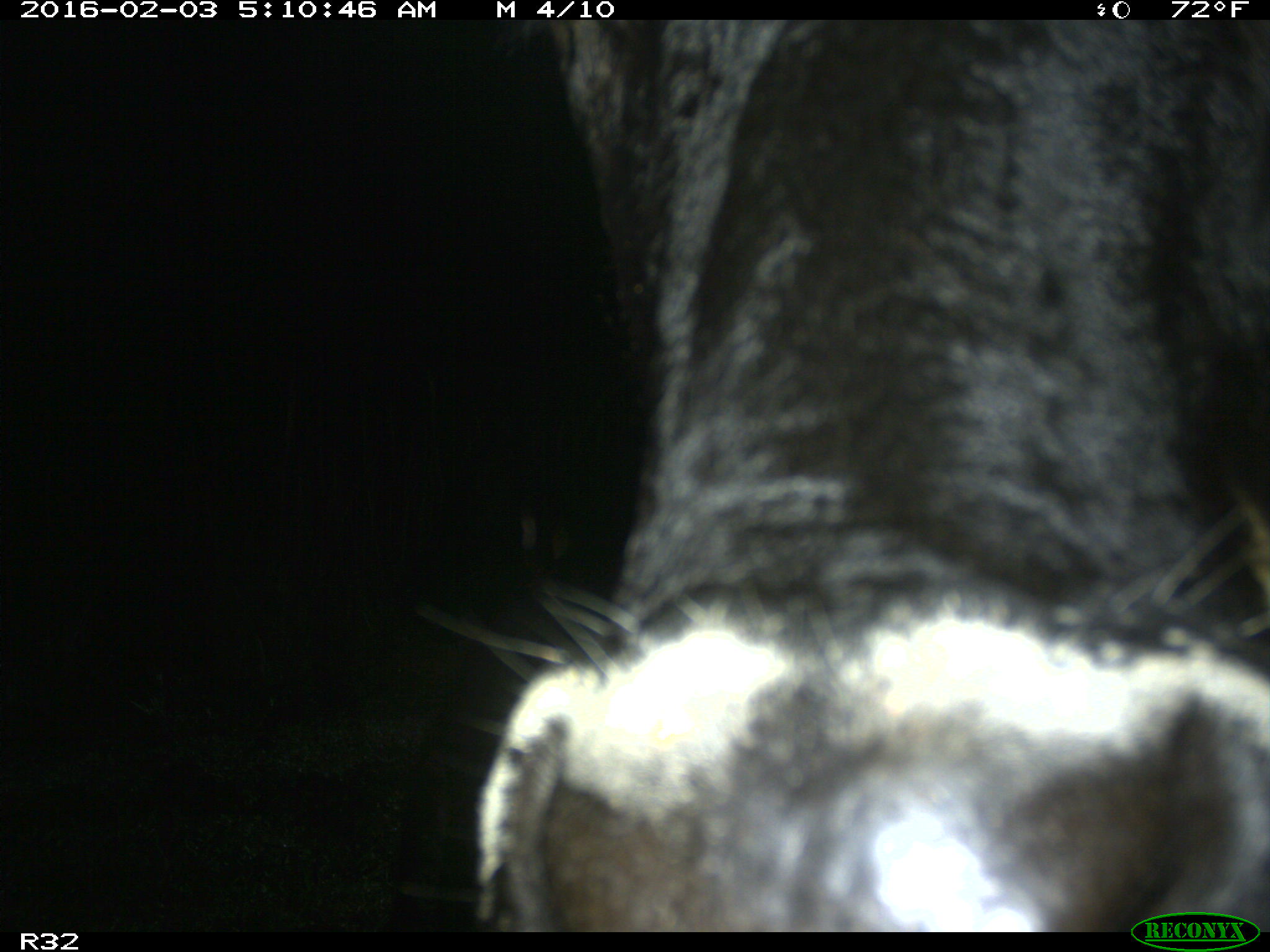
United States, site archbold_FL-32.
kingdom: Animalia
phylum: Chordata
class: Mammalia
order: Artiodactyla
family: Bovidae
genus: Bos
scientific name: Bos taurus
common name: domestic cow